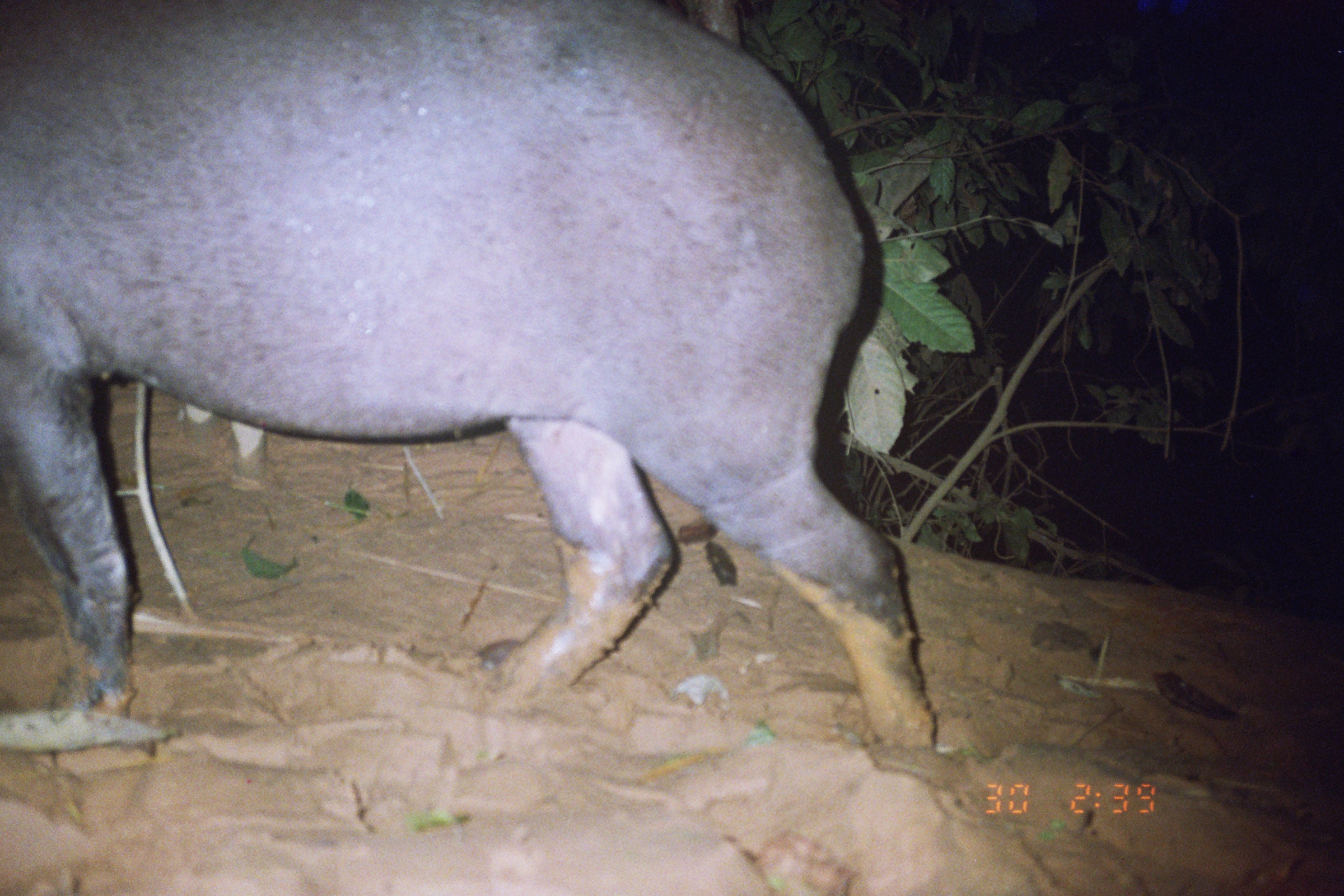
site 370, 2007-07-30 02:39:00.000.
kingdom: Animalia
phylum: Chordata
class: Mammalia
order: Perissodactyla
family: Tapiridae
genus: Tapirus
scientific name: Tapirus terrestris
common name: south american tapir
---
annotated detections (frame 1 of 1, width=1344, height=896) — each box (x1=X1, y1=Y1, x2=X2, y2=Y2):
tapirus terrestris: (x1=0, y1=0, x2=935, y2=744)